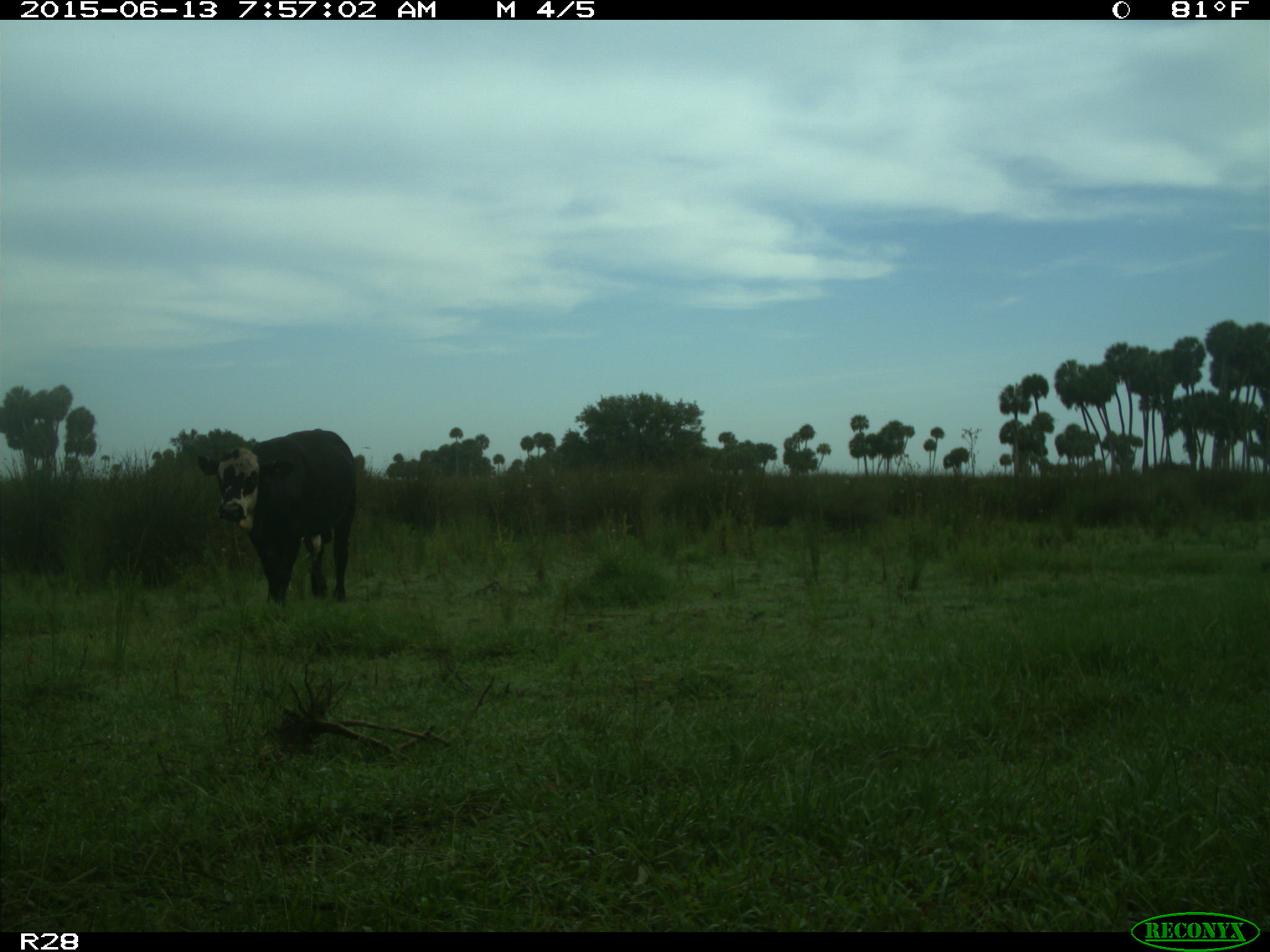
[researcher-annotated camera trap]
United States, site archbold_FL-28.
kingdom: Animalia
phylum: Chordata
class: Mammalia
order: Artiodactyla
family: Bovidae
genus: Bos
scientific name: Bos taurus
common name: domestic cow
Bos taurus (domestic cow).